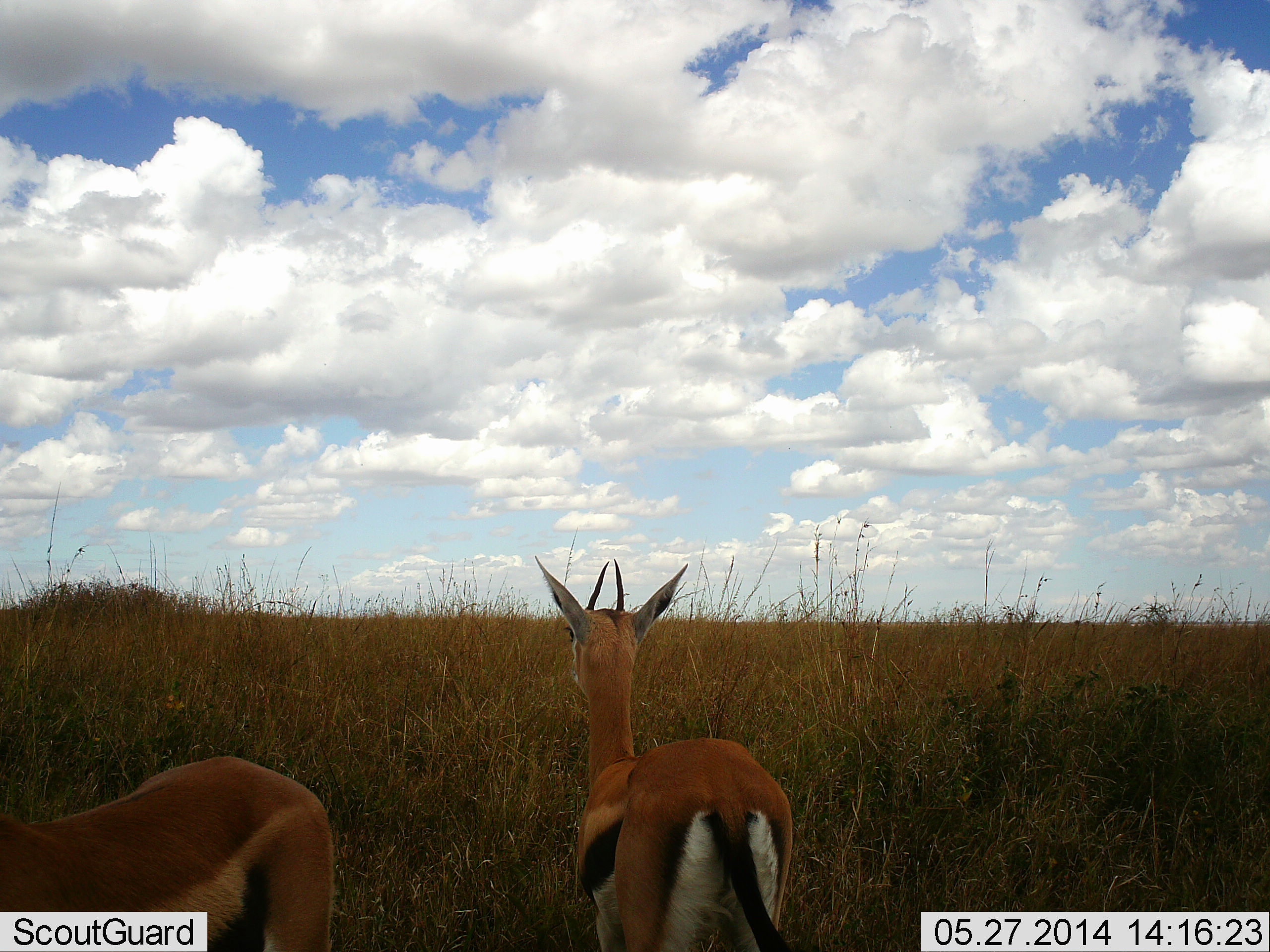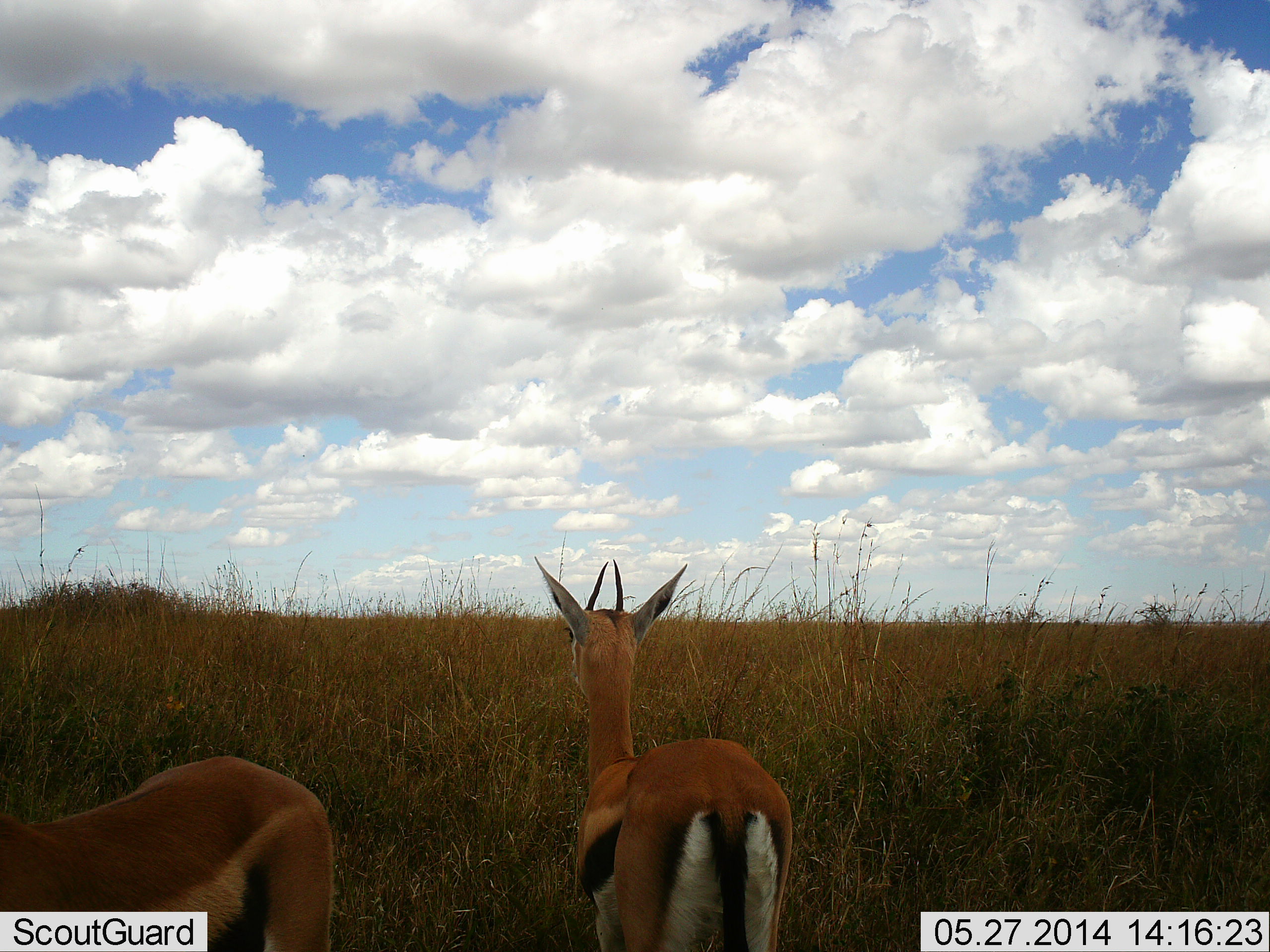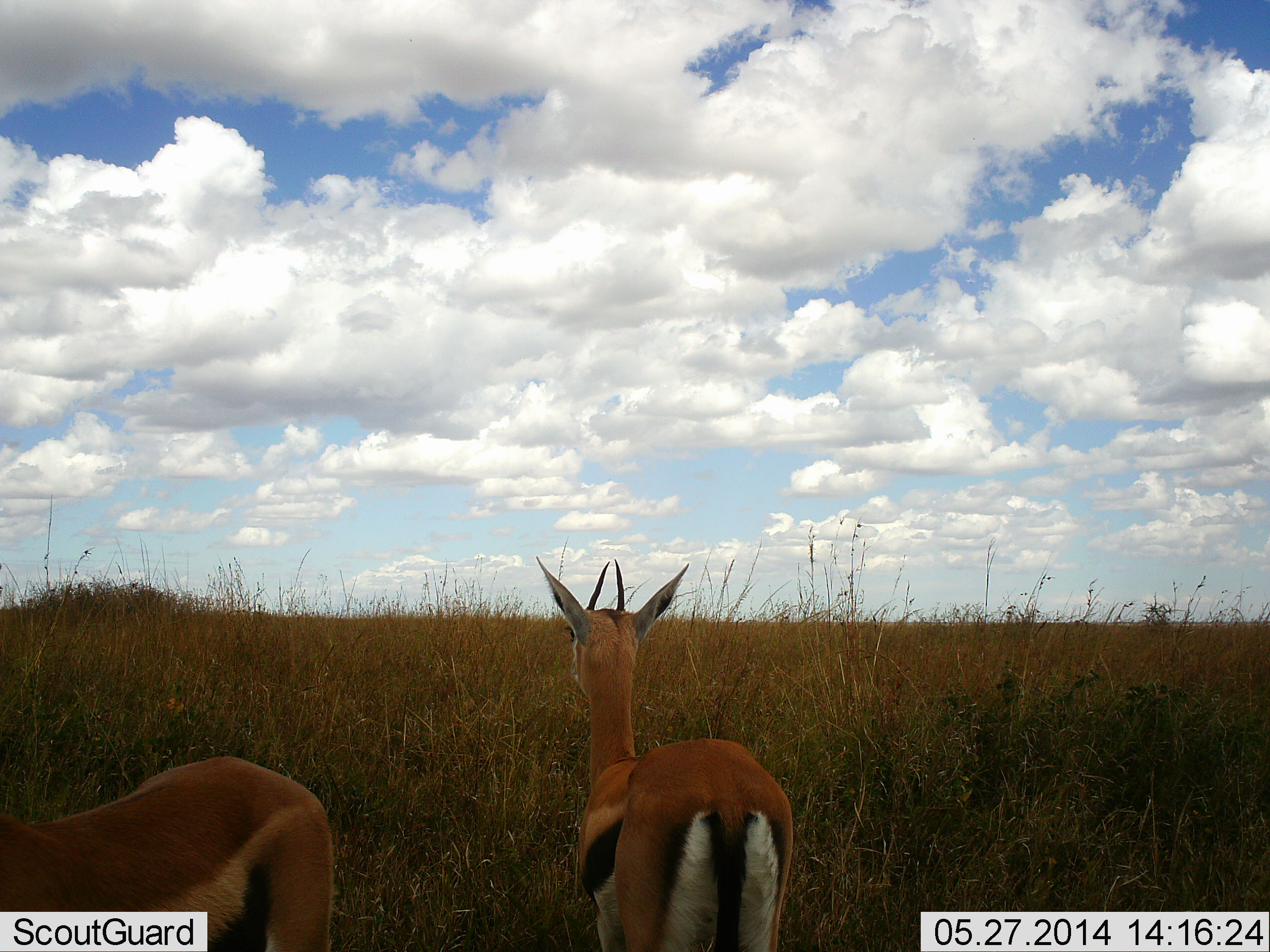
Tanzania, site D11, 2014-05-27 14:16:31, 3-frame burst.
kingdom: Animalia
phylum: Chordata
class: Mammalia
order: Artiodactyla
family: Bovidae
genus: Eudorcas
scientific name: Eudorcas thomsonii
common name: thomson's gazelle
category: gazellethomsons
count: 2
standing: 97%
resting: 2%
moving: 2%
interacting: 0%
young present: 0%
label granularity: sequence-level